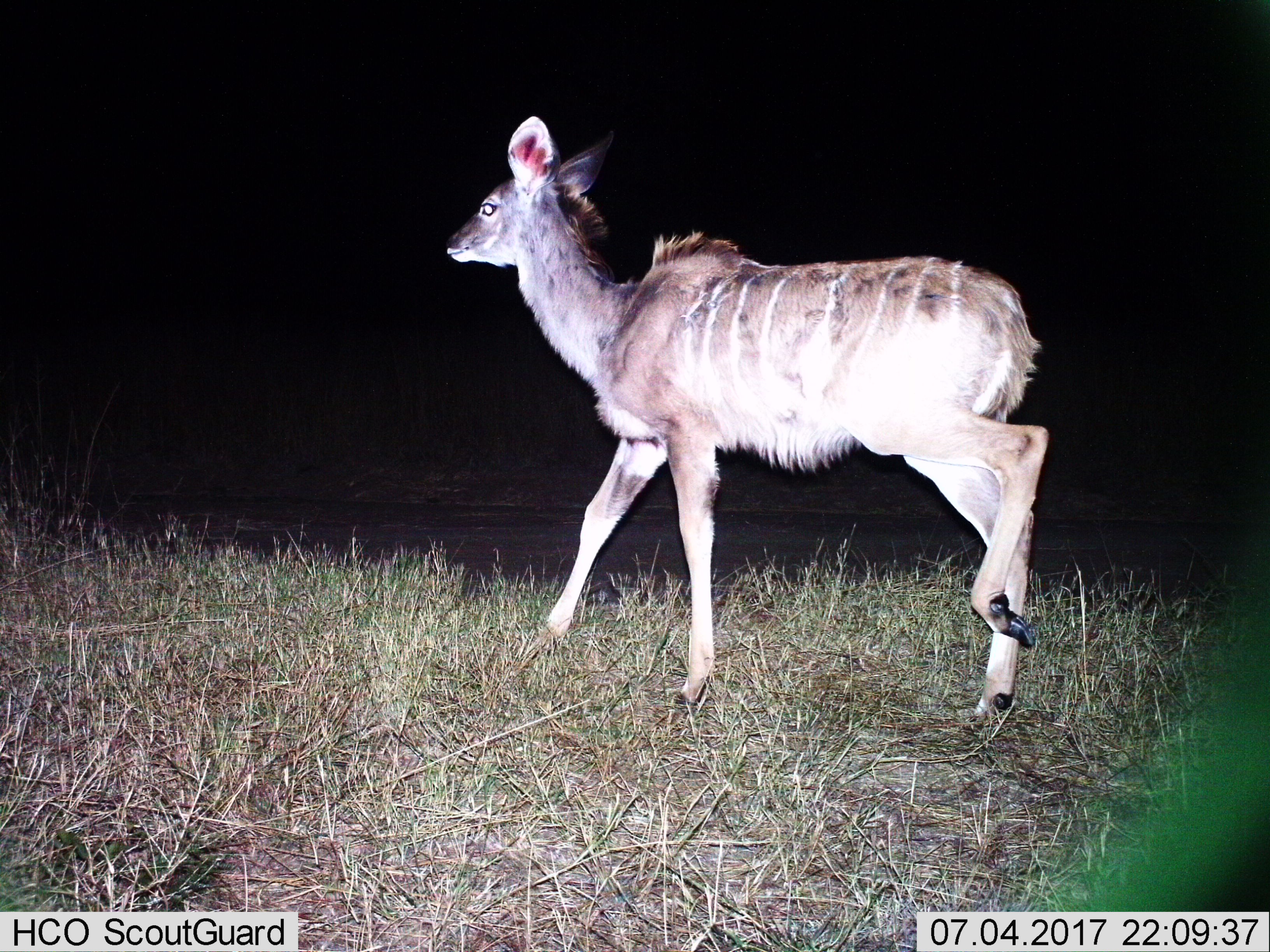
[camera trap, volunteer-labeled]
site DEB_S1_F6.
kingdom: Animalia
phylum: Chordata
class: Mammalia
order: Artiodactyla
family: Bovidae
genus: Tragelaphus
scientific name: Tragelaphus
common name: kudu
Kudu (Tragelaphus), count 1. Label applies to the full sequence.